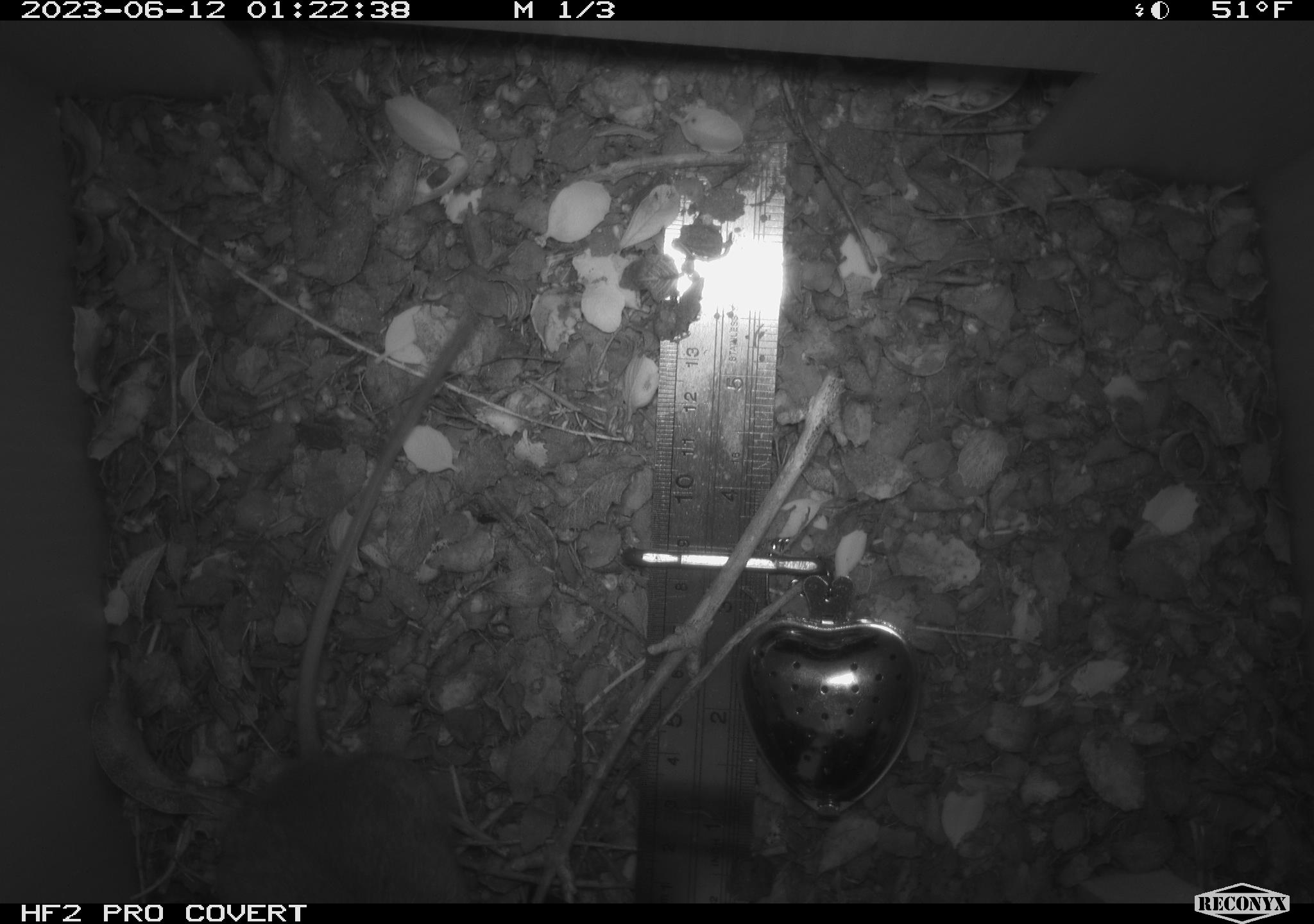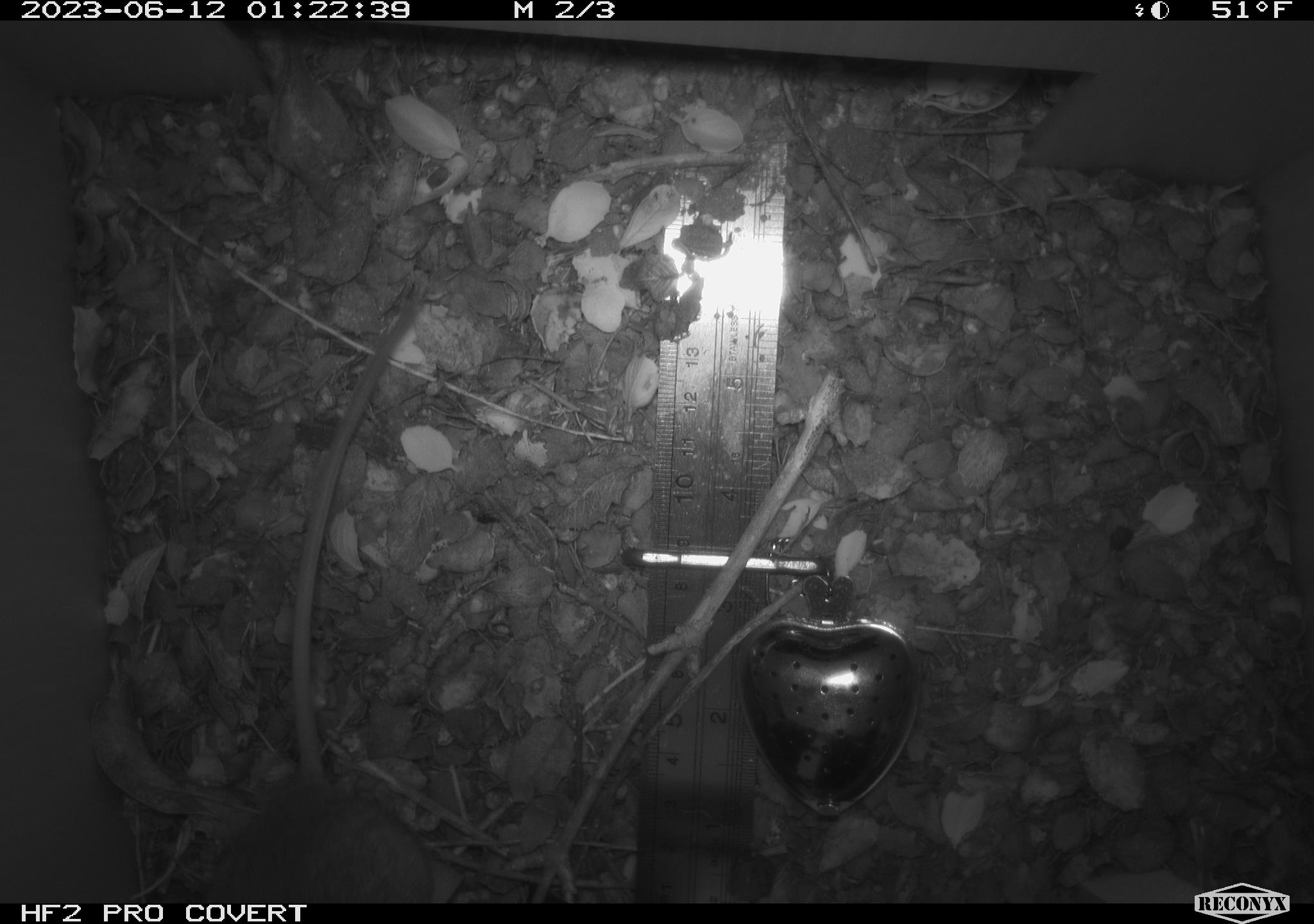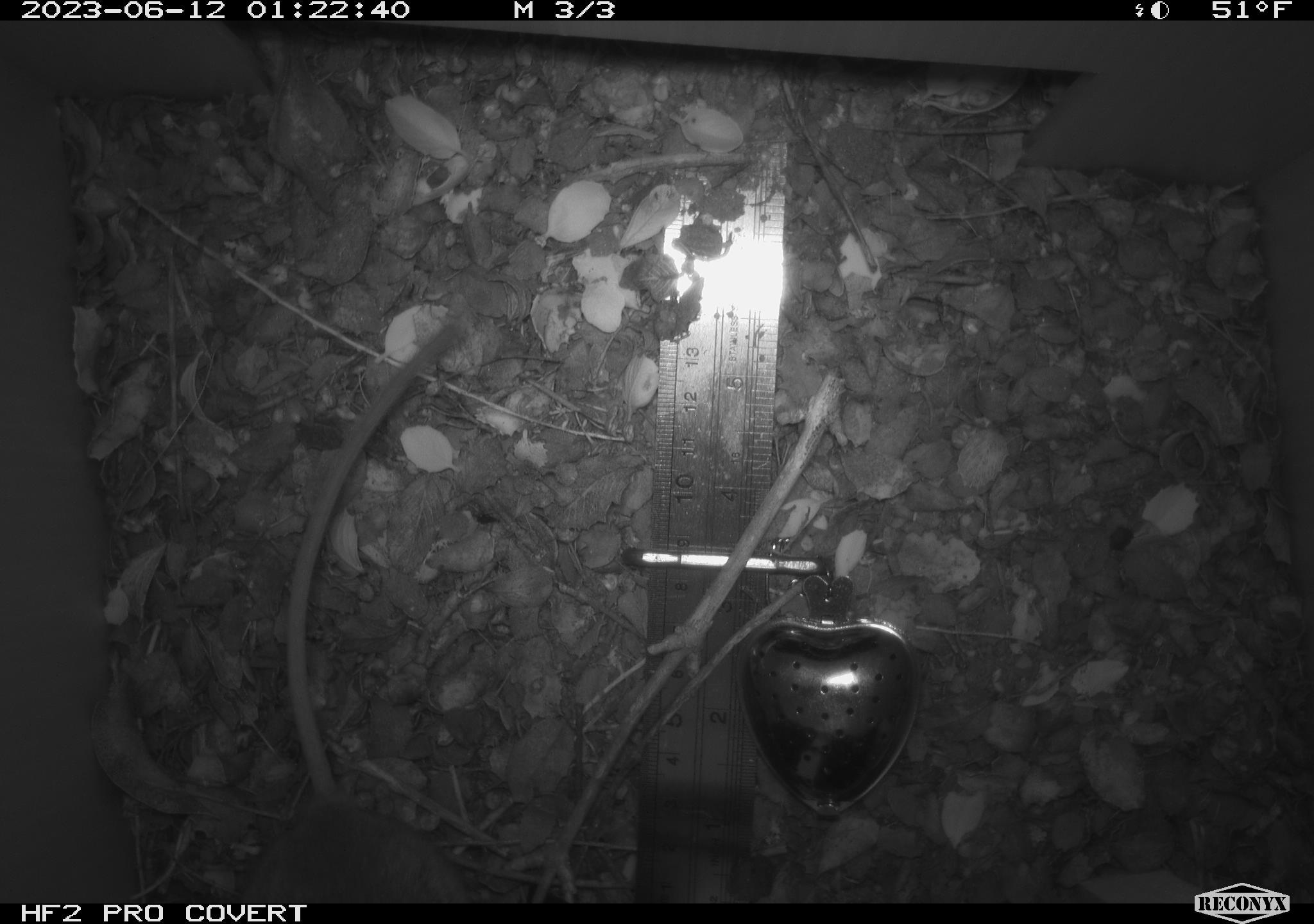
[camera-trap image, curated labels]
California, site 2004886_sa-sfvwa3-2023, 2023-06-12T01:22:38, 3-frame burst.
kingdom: Animalia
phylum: Chordata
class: Mammalia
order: Rodentia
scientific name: Rodentia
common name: mouse species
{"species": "mouse species (Rodentia)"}